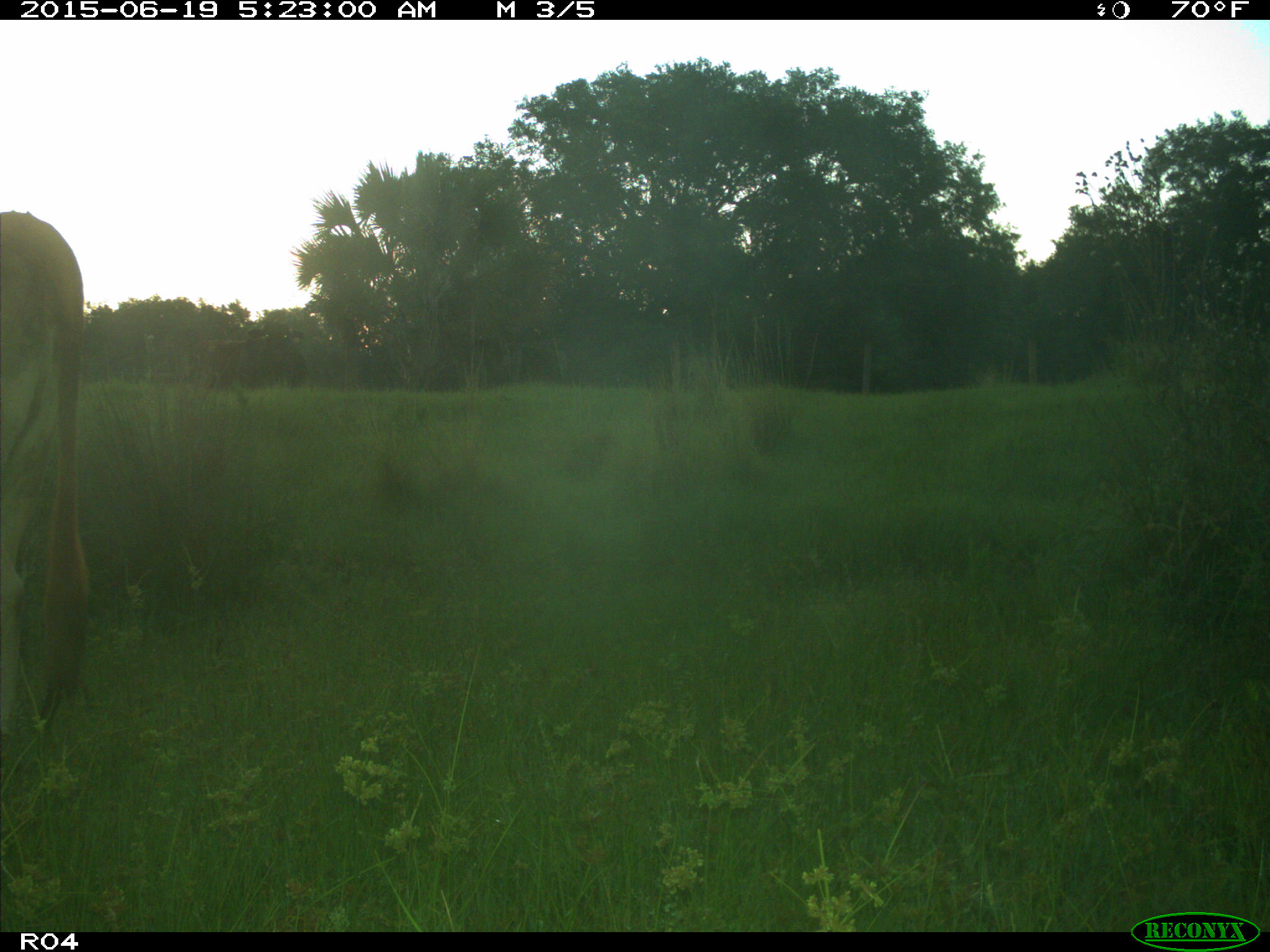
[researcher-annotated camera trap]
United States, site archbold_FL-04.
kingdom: Animalia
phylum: Chordata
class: Mammalia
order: Artiodactyla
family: Bovidae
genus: Bos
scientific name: Bos taurus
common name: domestic cow